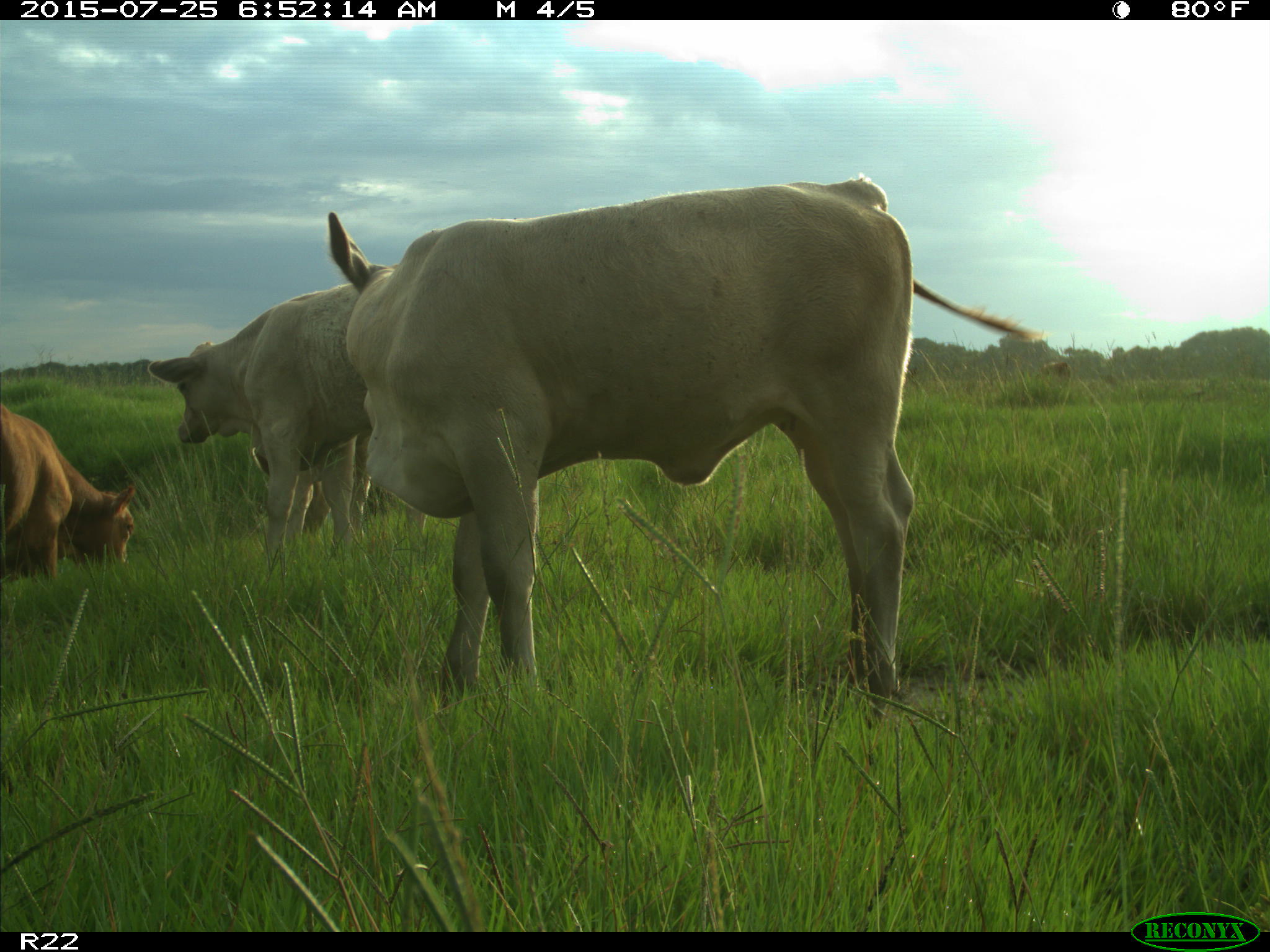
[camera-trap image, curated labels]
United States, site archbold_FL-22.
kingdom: Animalia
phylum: Chordata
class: Mammalia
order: Artiodactyla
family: Bovidae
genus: Bos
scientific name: Bos taurus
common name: domestic cow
Bos taurus (domestic cow).